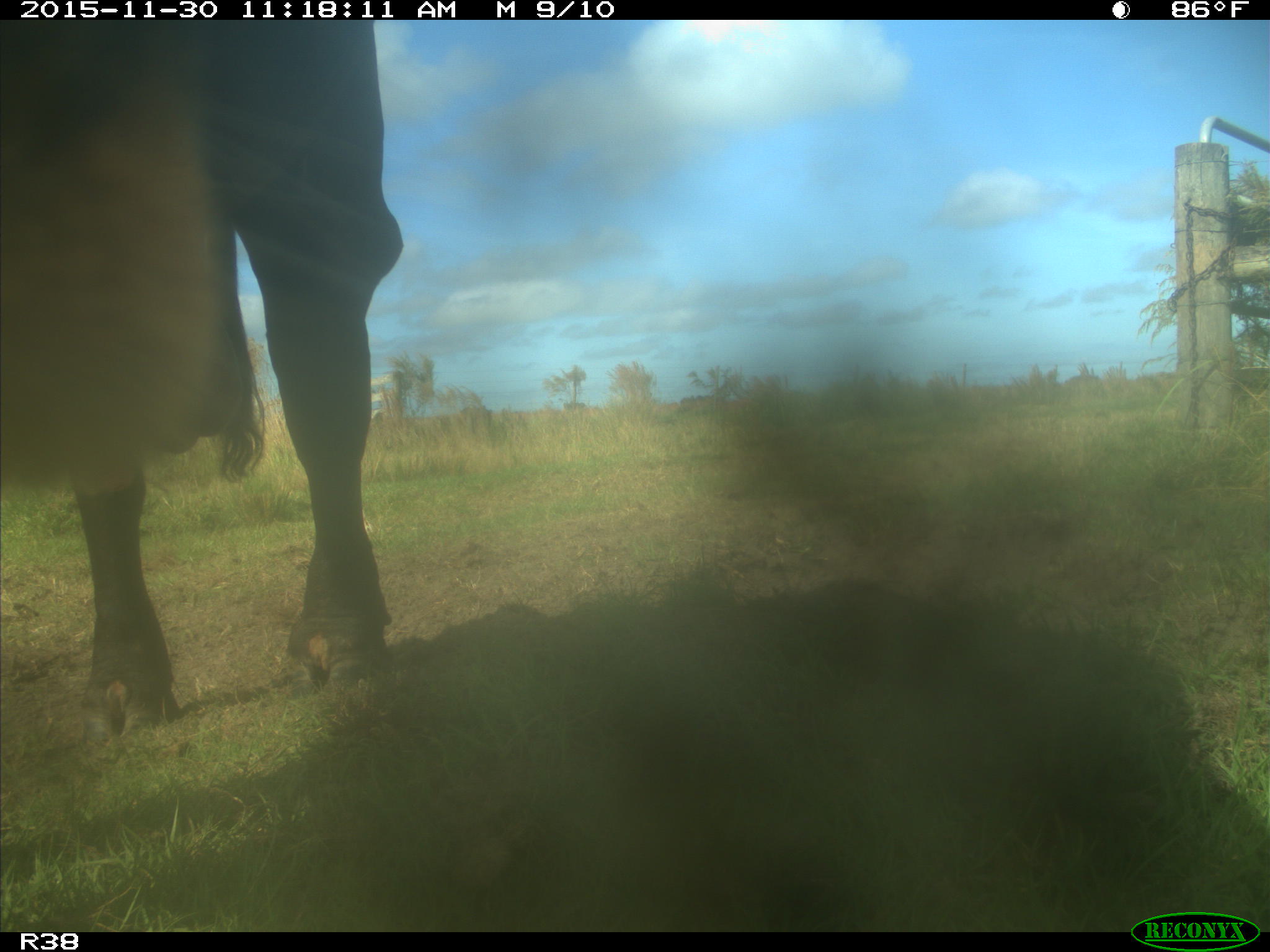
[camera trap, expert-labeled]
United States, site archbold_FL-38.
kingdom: Animalia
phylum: Chordata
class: Mammalia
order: Artiodactyla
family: Bovidae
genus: Bos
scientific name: Bos taurus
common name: domestic cow